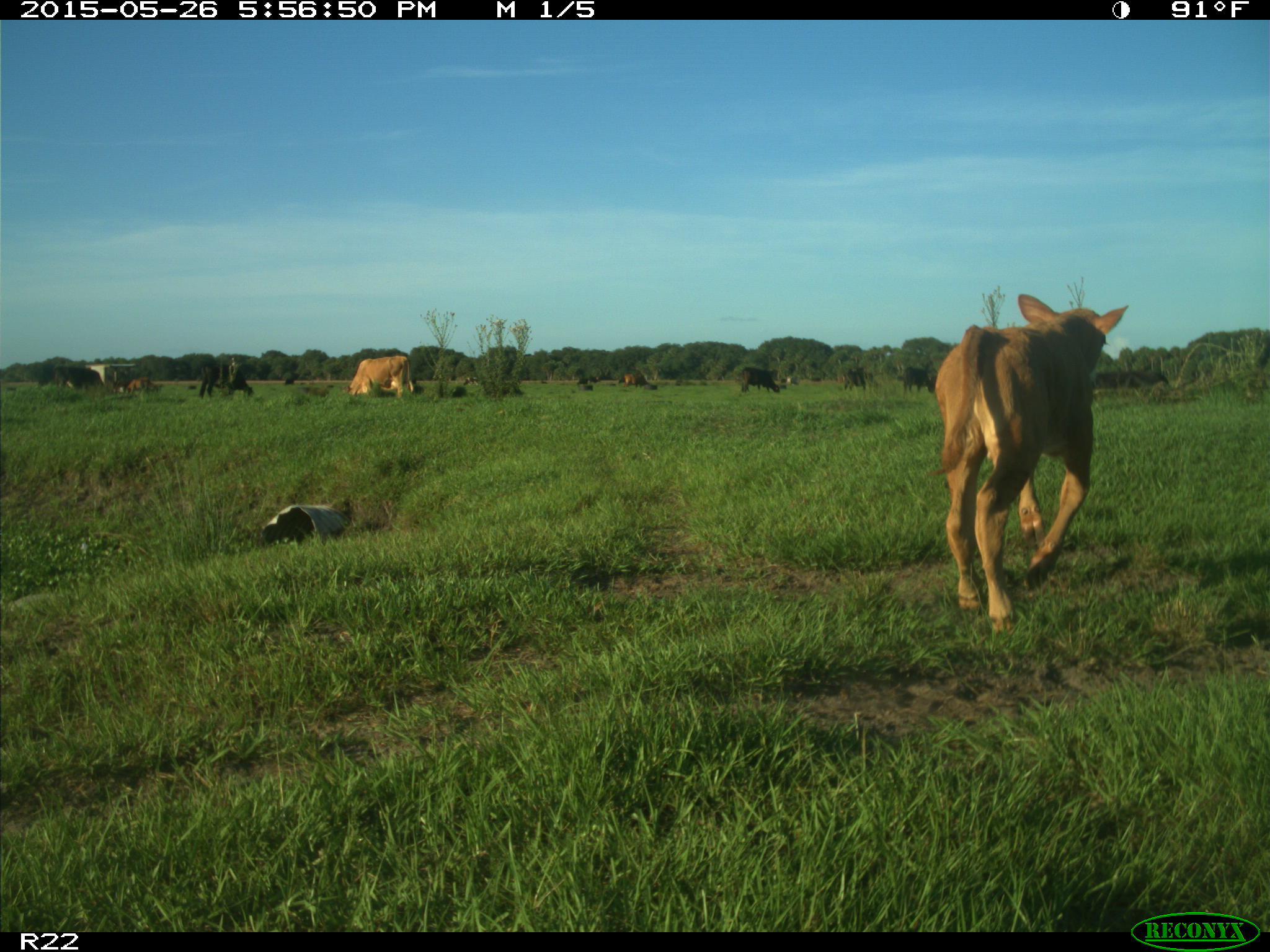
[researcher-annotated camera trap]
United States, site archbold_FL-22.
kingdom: Animalia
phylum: Chordata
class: Mammalia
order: Artiodactyla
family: Bovidae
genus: Bos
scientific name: Bos taurus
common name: domestic cow